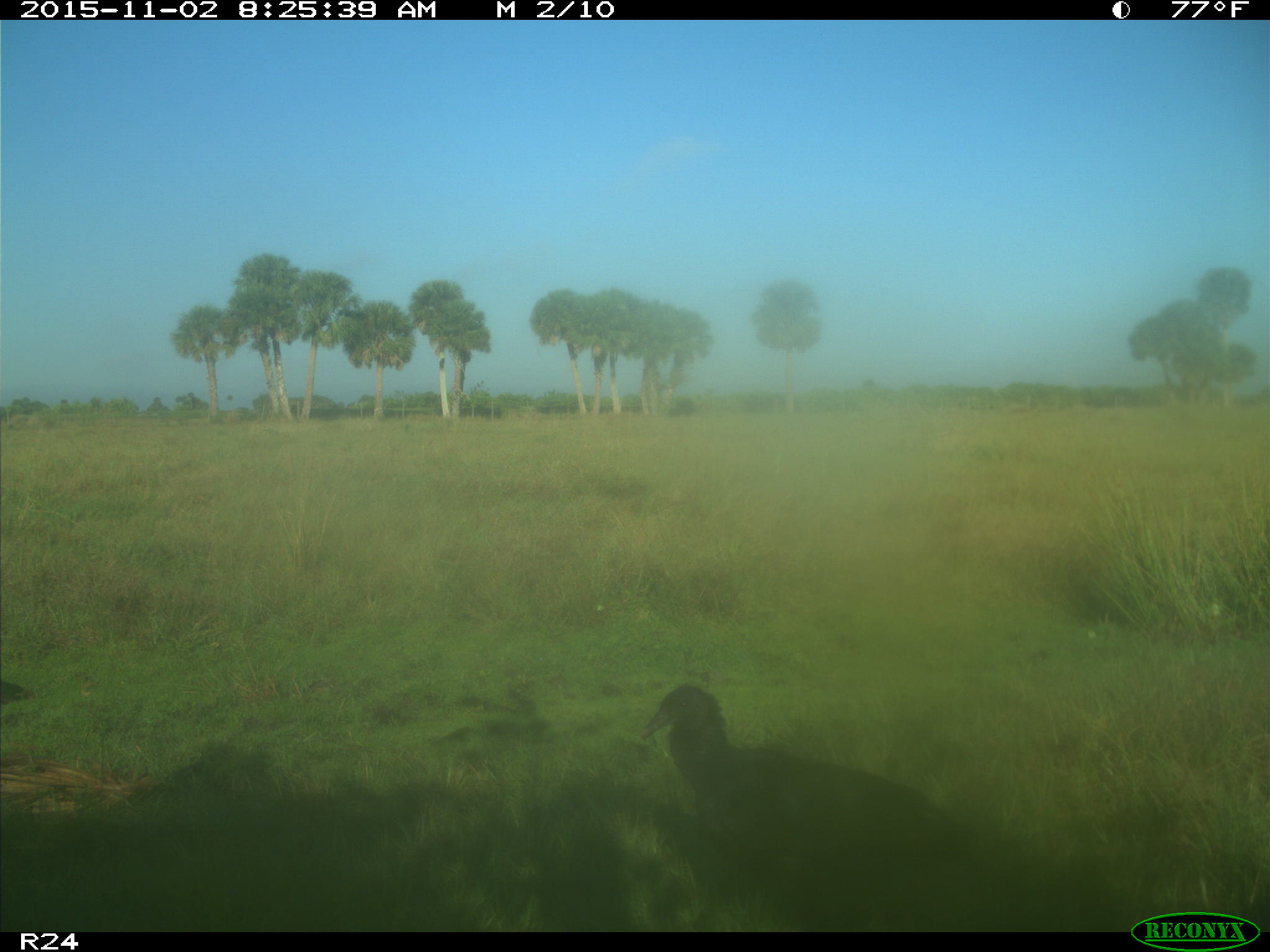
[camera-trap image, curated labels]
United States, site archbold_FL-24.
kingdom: Animalia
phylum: Chordata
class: Aves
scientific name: Aves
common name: birds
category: unidentified bird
Unidentified bird (birds) (Aves).